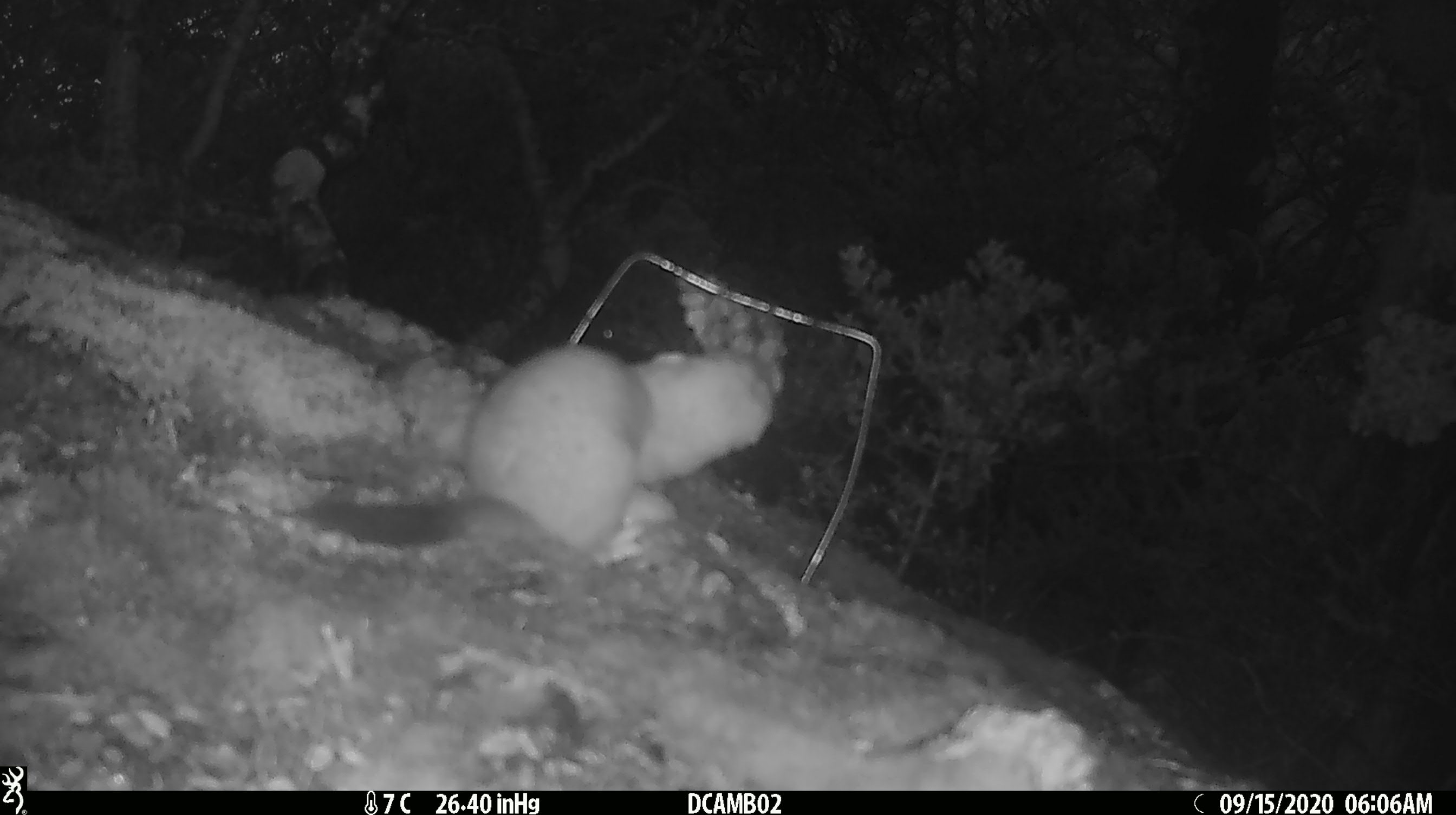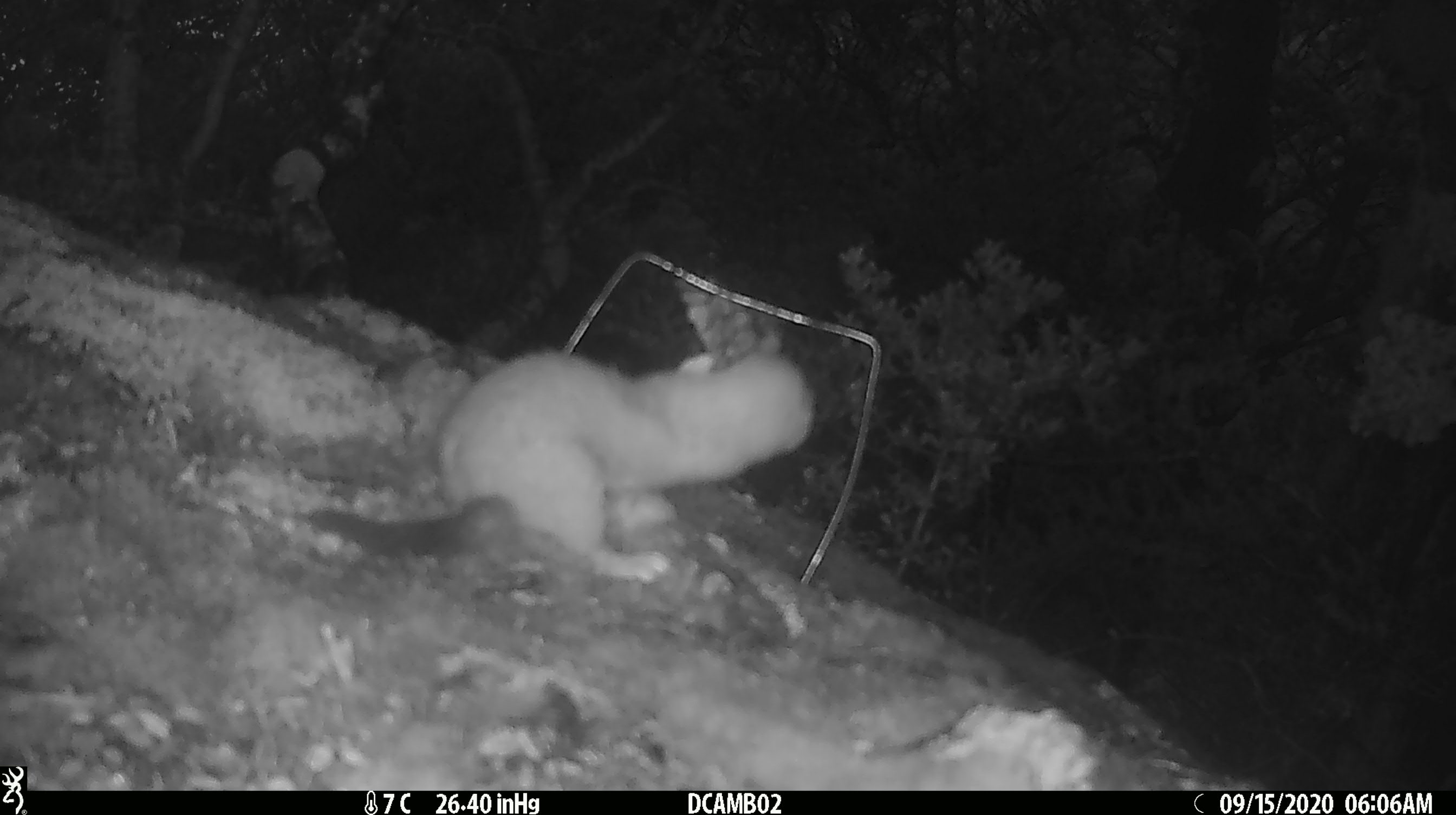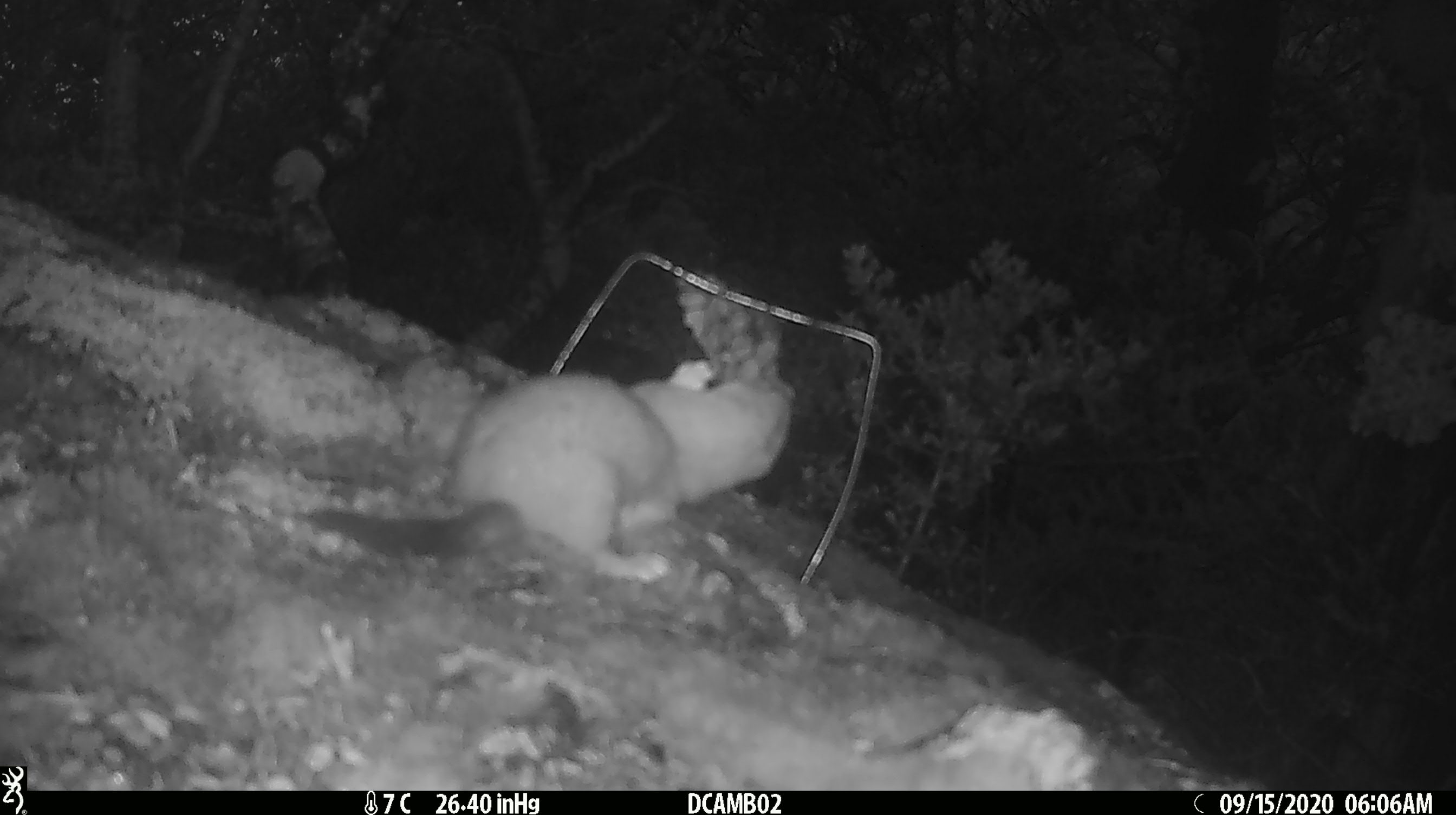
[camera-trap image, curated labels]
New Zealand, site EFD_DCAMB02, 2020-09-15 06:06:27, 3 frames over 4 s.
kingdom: Animalia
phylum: Chordata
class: Mammalia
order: Carnivora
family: Mustelidae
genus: Mustela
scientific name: Mustela erminea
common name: stoat